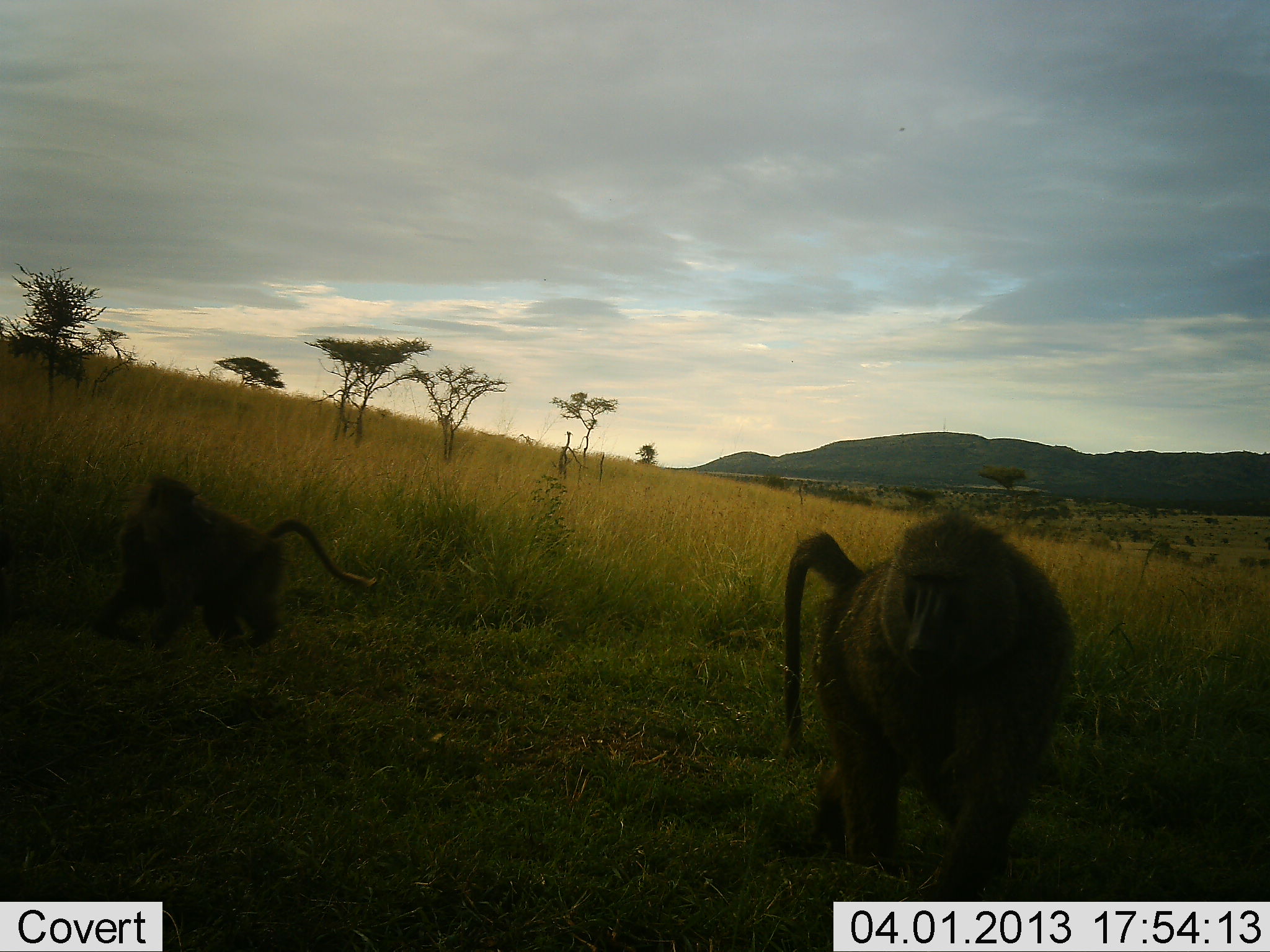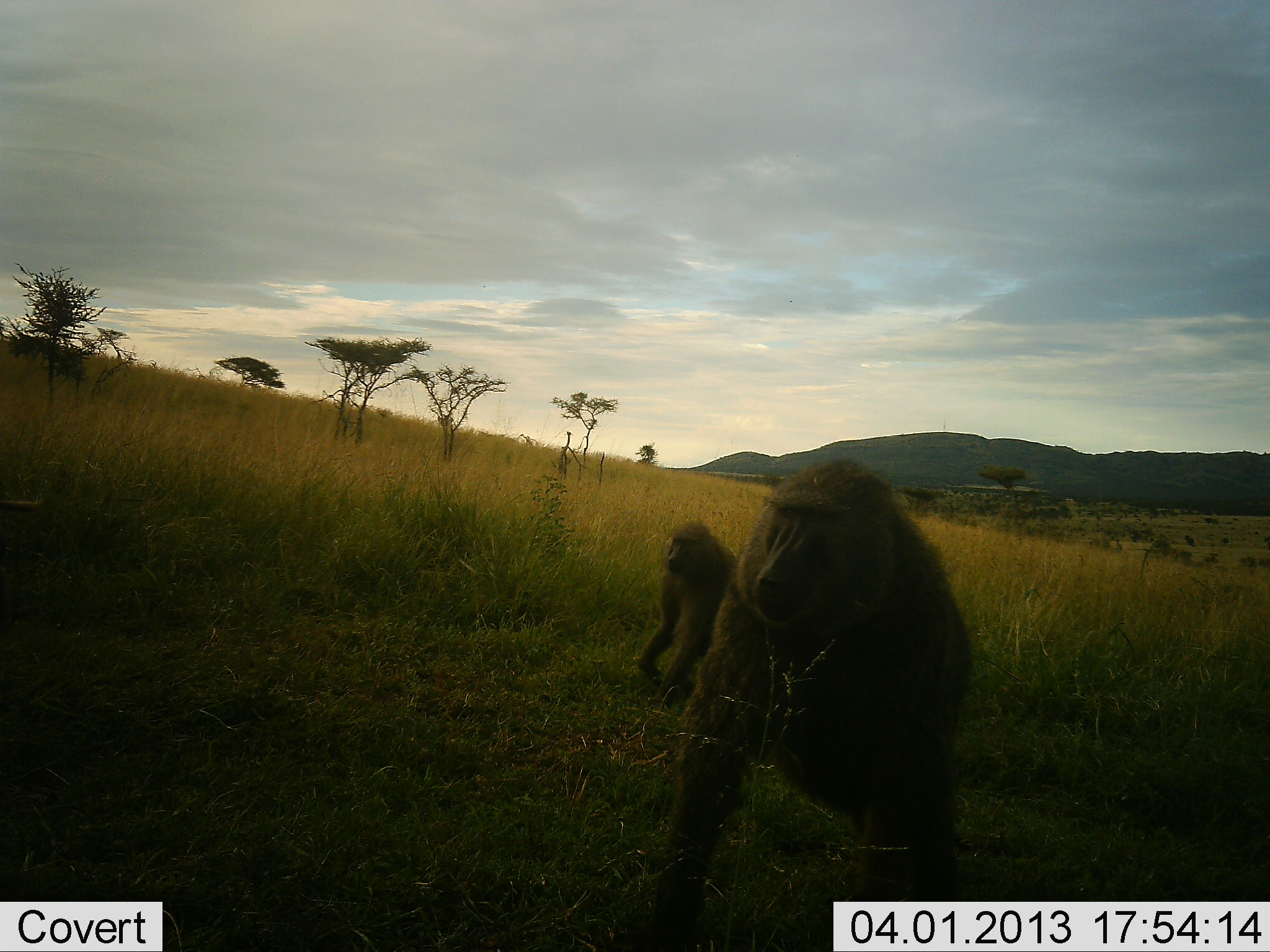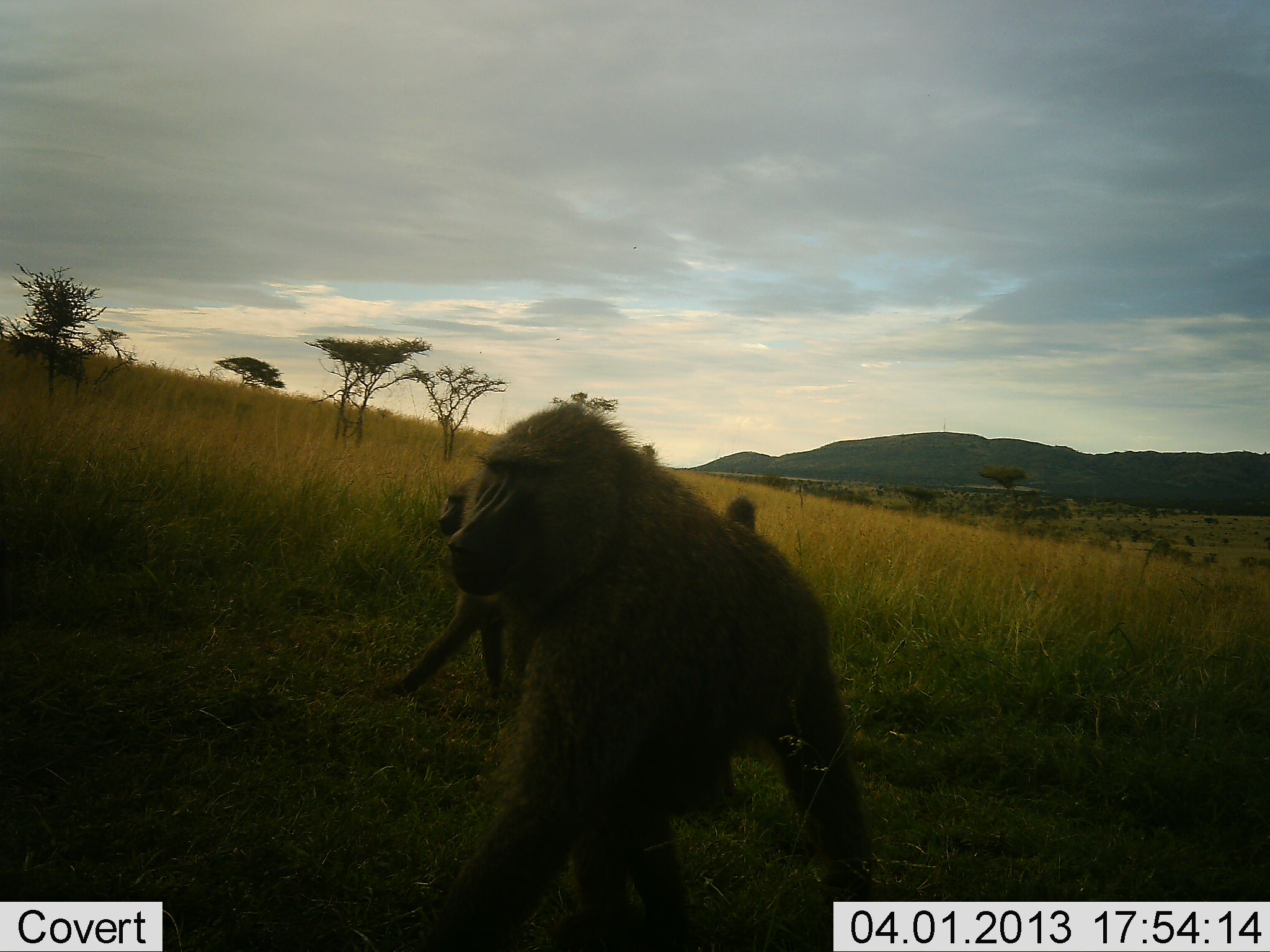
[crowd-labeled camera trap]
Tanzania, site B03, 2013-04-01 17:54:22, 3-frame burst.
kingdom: Animalia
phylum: Chordata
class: Mammalia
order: Primates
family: Cercopithecidae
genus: Papio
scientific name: Papio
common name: baboon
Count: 3.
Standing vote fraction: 18%.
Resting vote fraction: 6%.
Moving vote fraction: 88%.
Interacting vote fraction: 6%.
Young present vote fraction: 0%.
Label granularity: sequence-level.